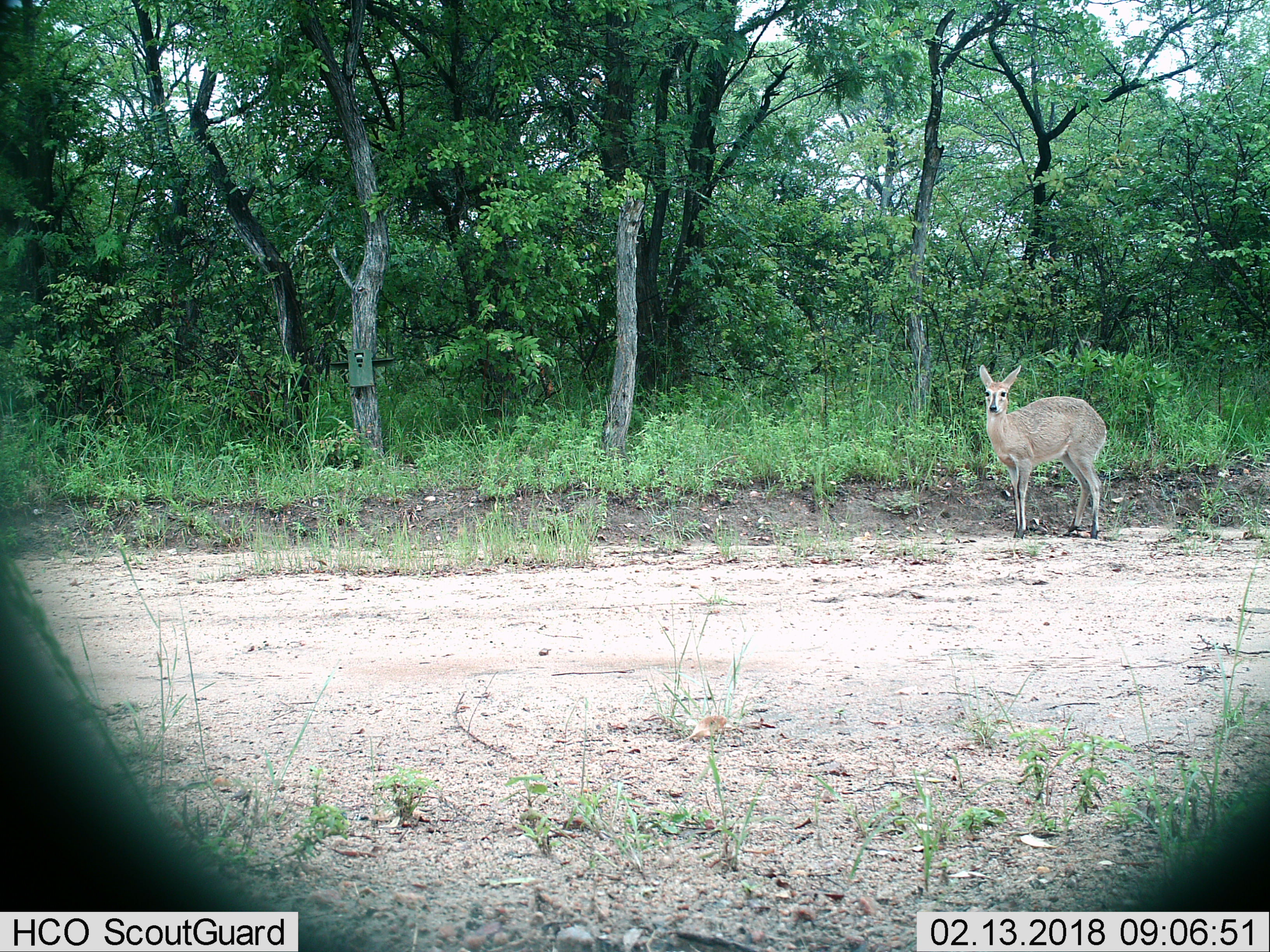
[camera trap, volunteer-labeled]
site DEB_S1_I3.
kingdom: Animalia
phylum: Chordata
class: Mammalia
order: Artiodactyla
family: Bovidae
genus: Sylvicapra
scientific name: Sylvicapra grimmia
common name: common duiker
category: duikercommongrey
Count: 1.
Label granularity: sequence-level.